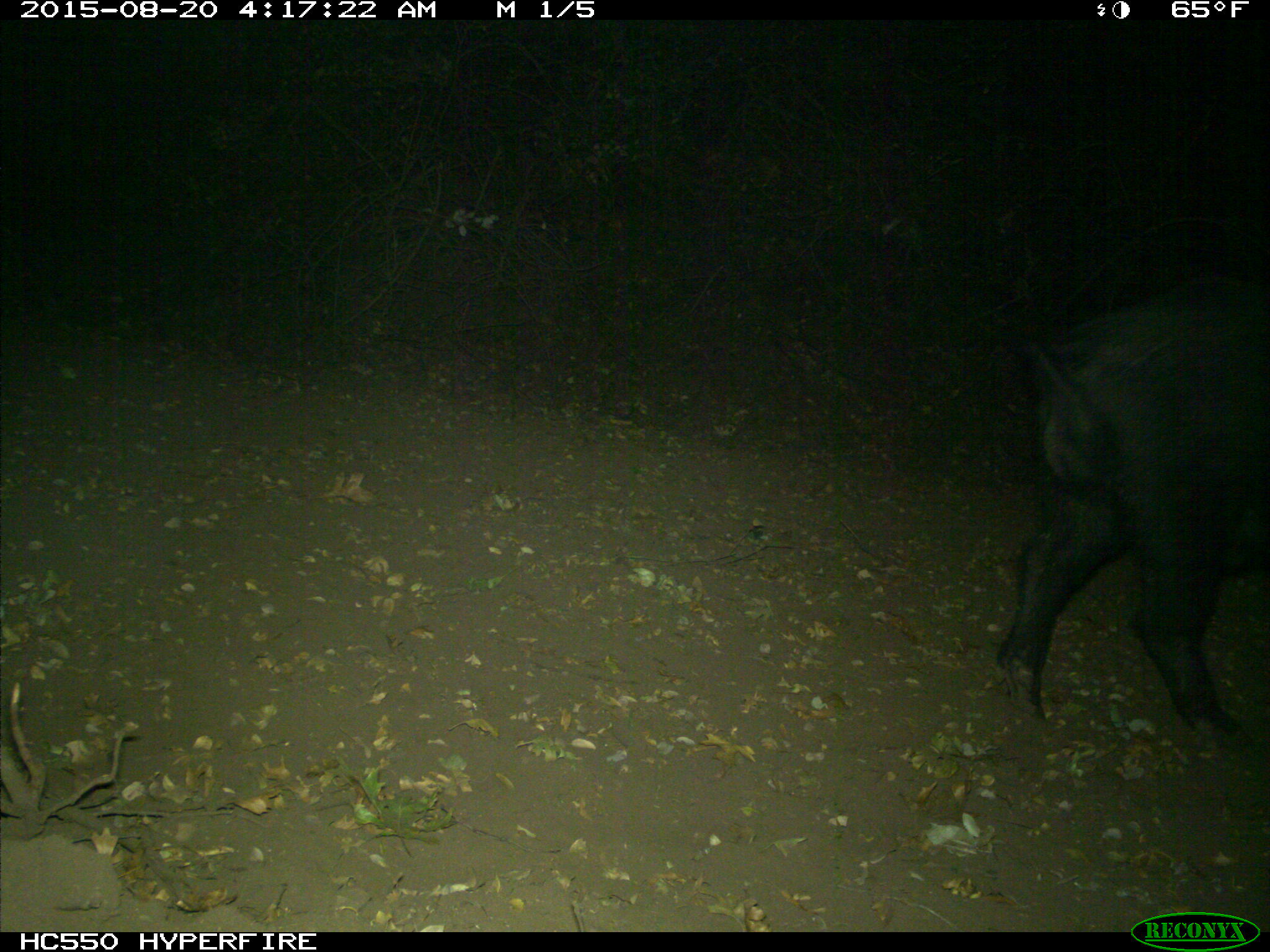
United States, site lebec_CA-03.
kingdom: Animalia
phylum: Chordata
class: Mammalia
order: Artiodactyla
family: Suidae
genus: Sus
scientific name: Sus scrofa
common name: wild boar